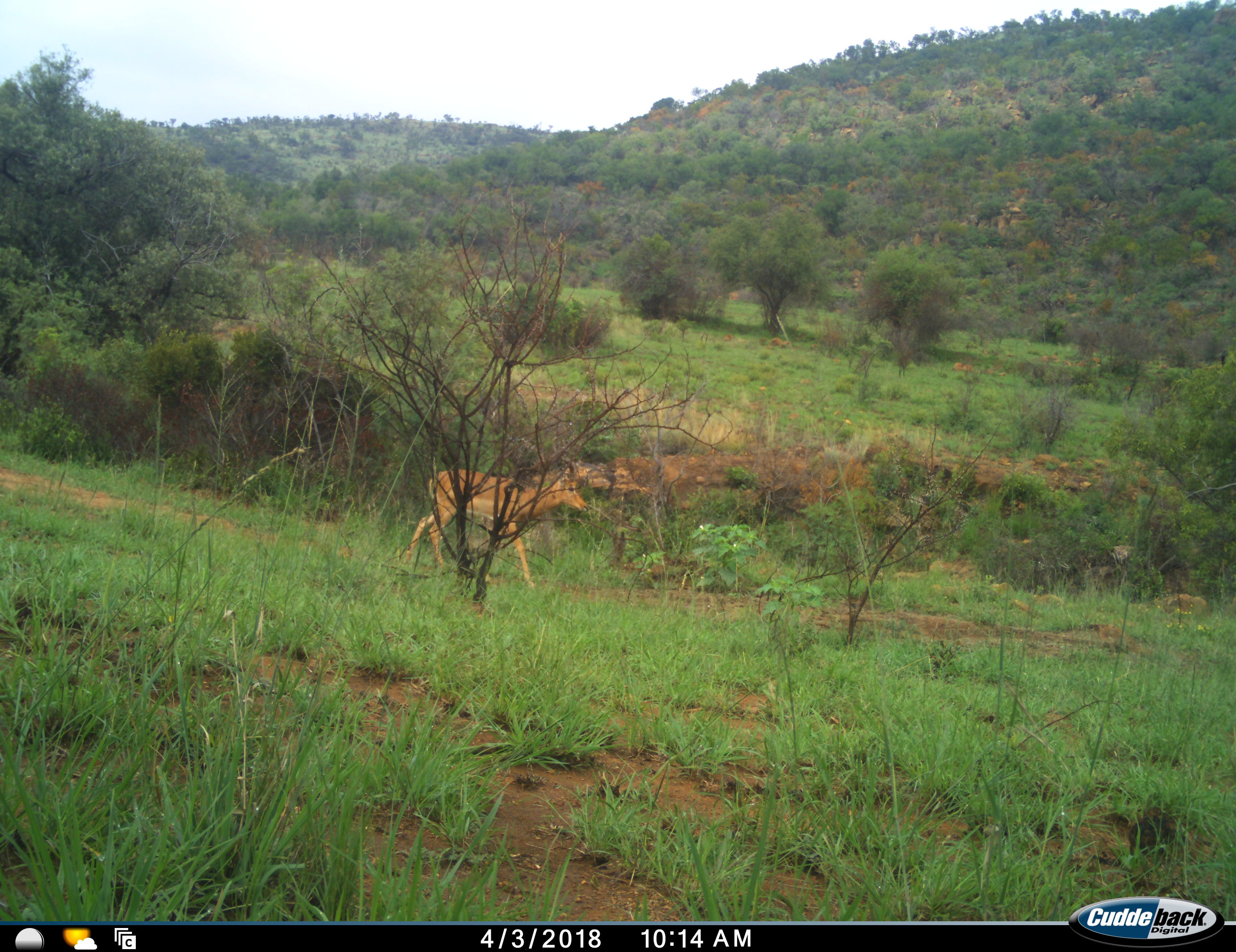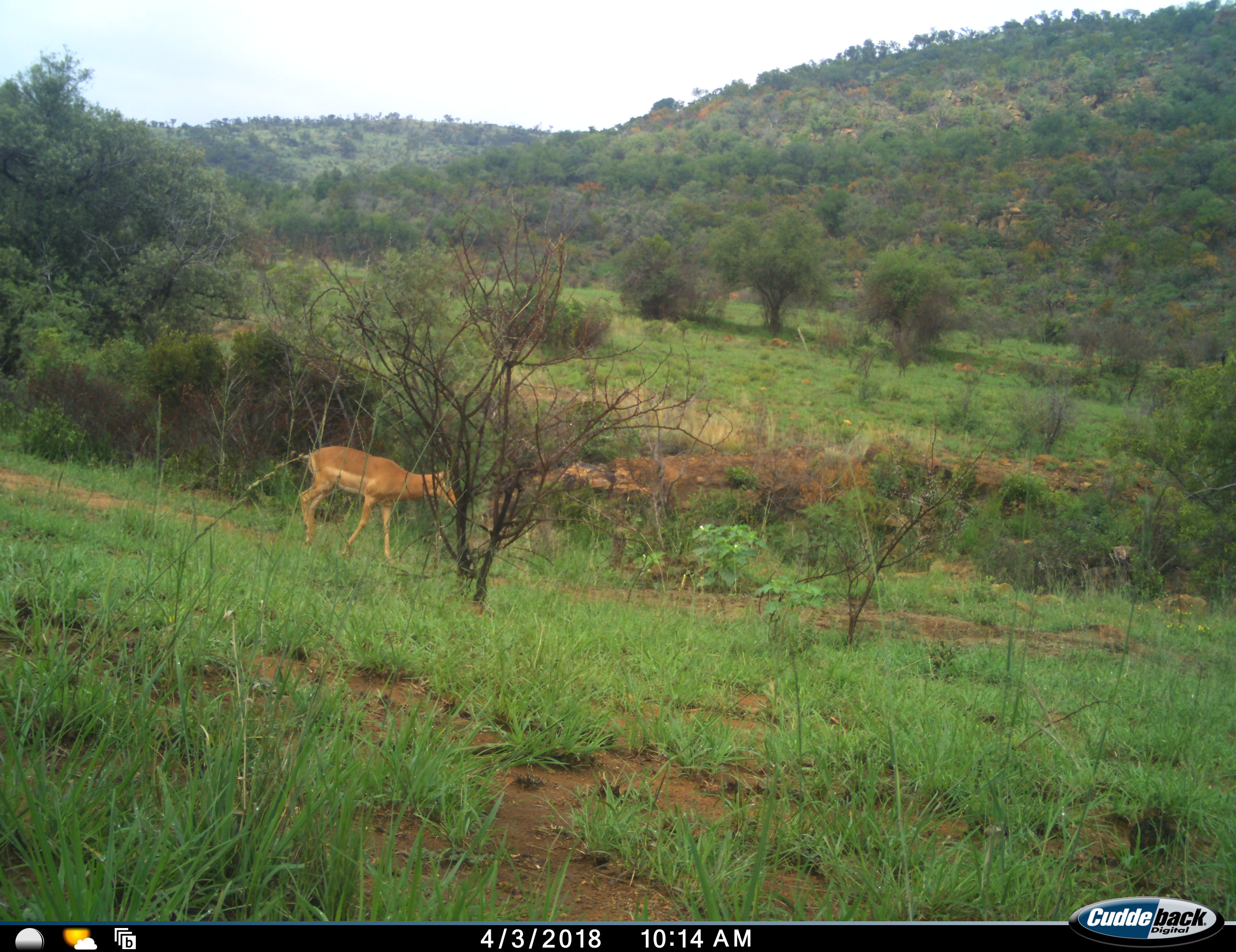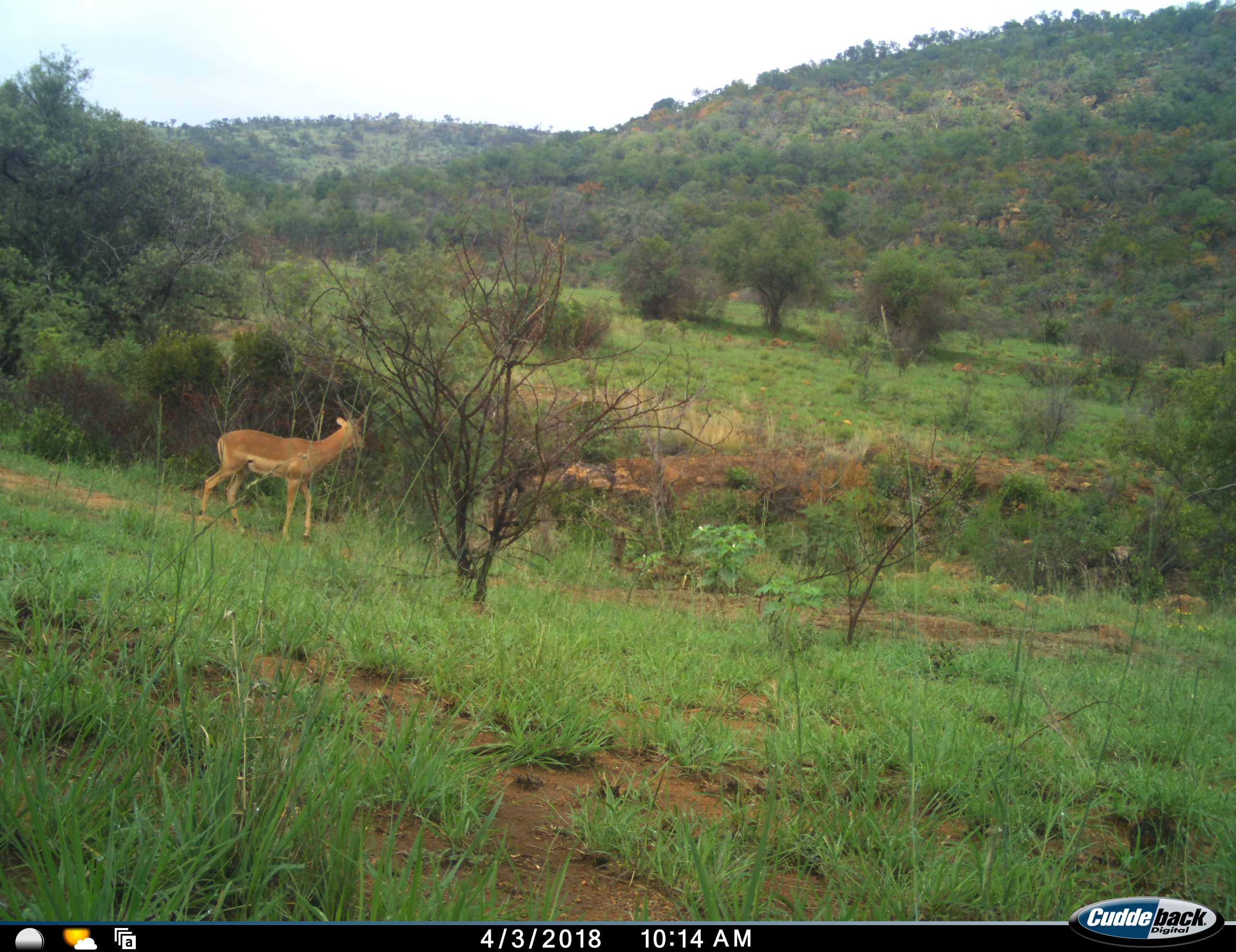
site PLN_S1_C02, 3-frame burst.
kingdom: Animalia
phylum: Chordata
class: Mammalia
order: Artiodactyla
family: Bovidae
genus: Aepyceros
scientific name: Aepyceros melampus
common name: impala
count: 1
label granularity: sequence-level